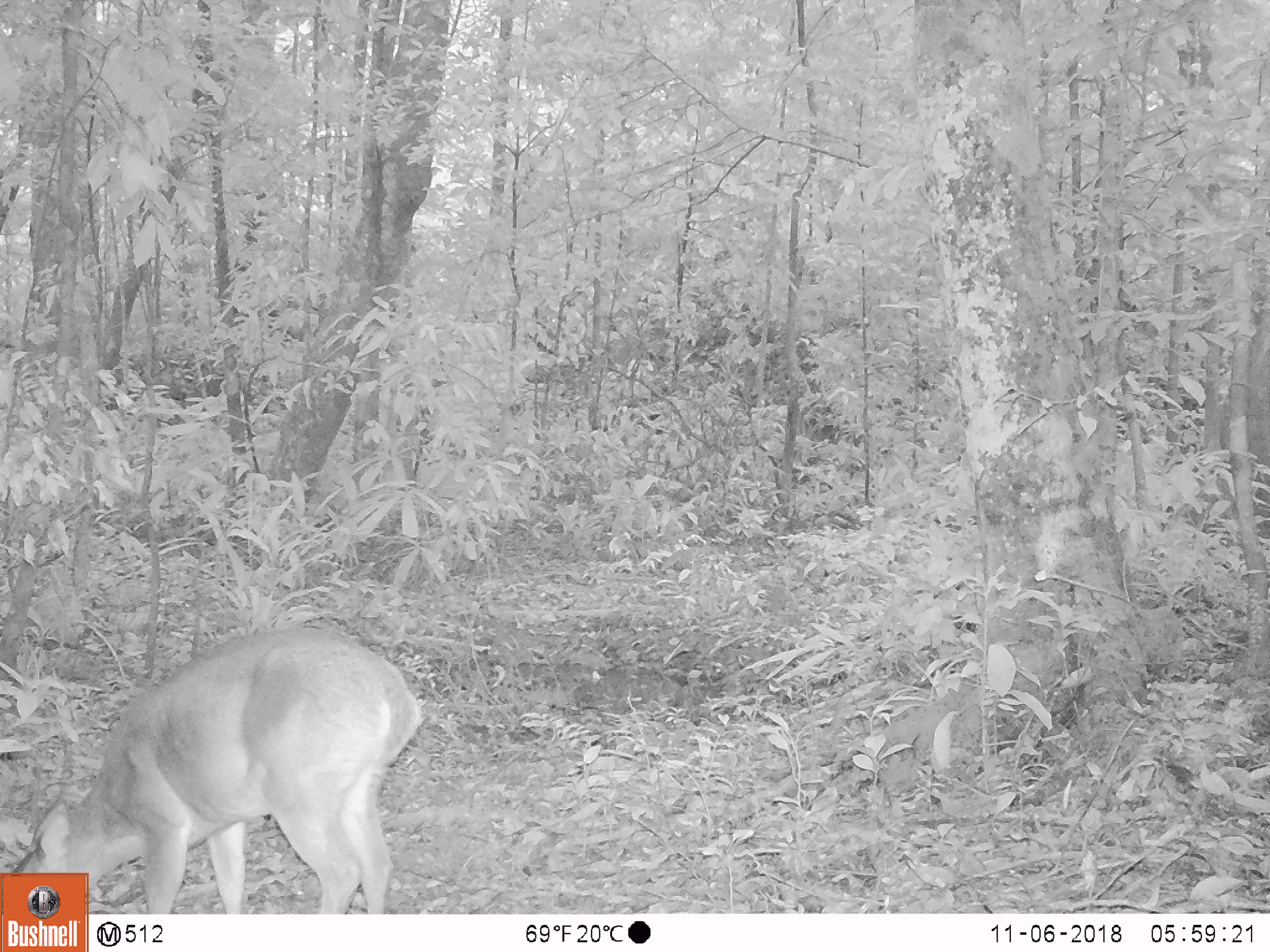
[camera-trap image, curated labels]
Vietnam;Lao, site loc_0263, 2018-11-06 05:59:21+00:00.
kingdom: Animalia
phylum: Chordata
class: Mammalia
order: Artiodactyla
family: Cervidae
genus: Muntiacus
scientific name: Muntiacus vuquangensis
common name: large-antlered muntjac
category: large antlered muntjac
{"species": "large antlered muntjac (large-antlered muntjac) (Muntiacus vuquangensis)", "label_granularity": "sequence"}